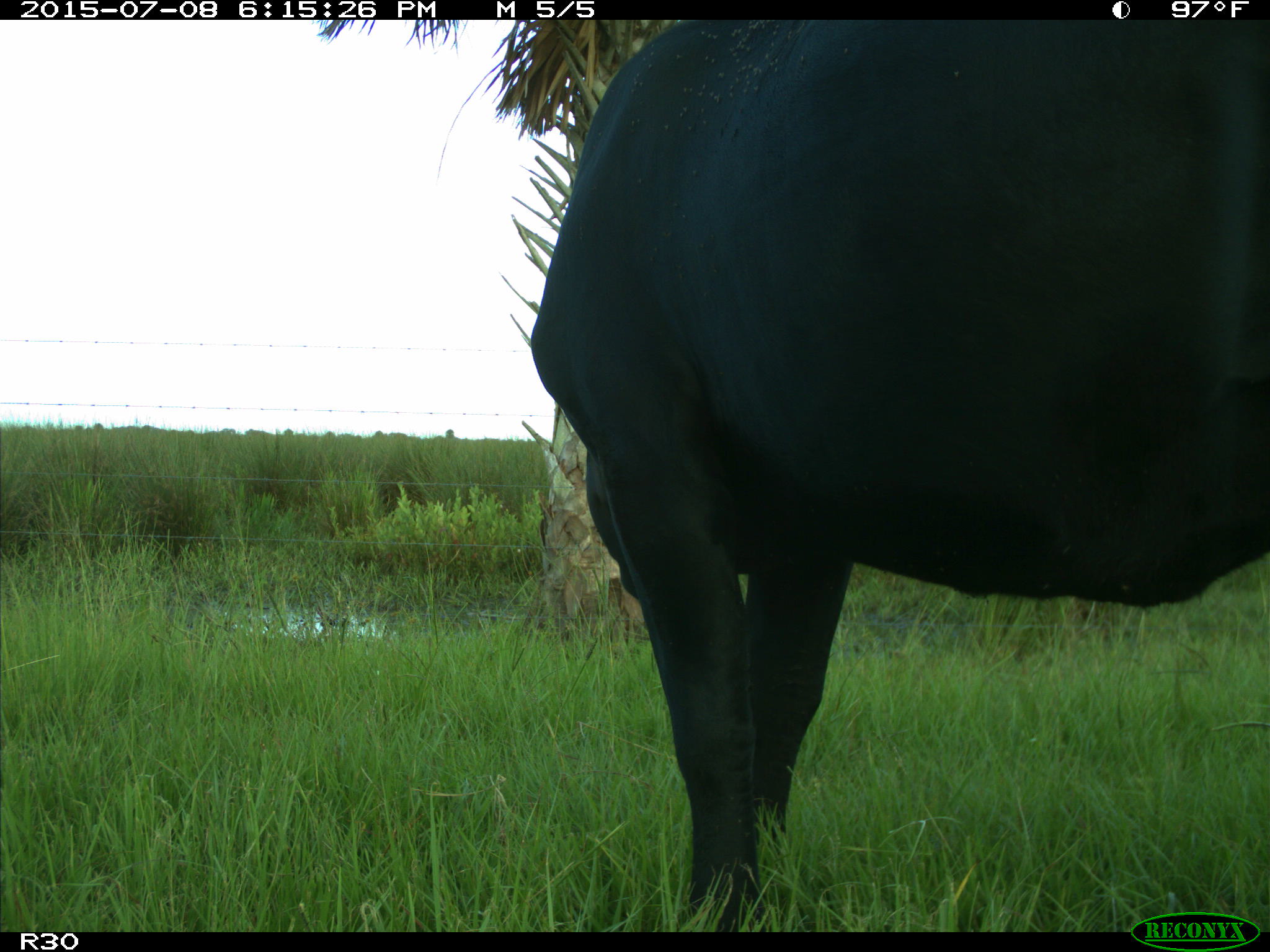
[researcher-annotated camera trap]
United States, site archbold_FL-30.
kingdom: Animalia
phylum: Chordata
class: Mammalia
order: Artiodactyla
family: Bovidae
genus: Bos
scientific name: Bos taurus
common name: domestic cow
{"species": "Bos taurus (domestic cow)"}